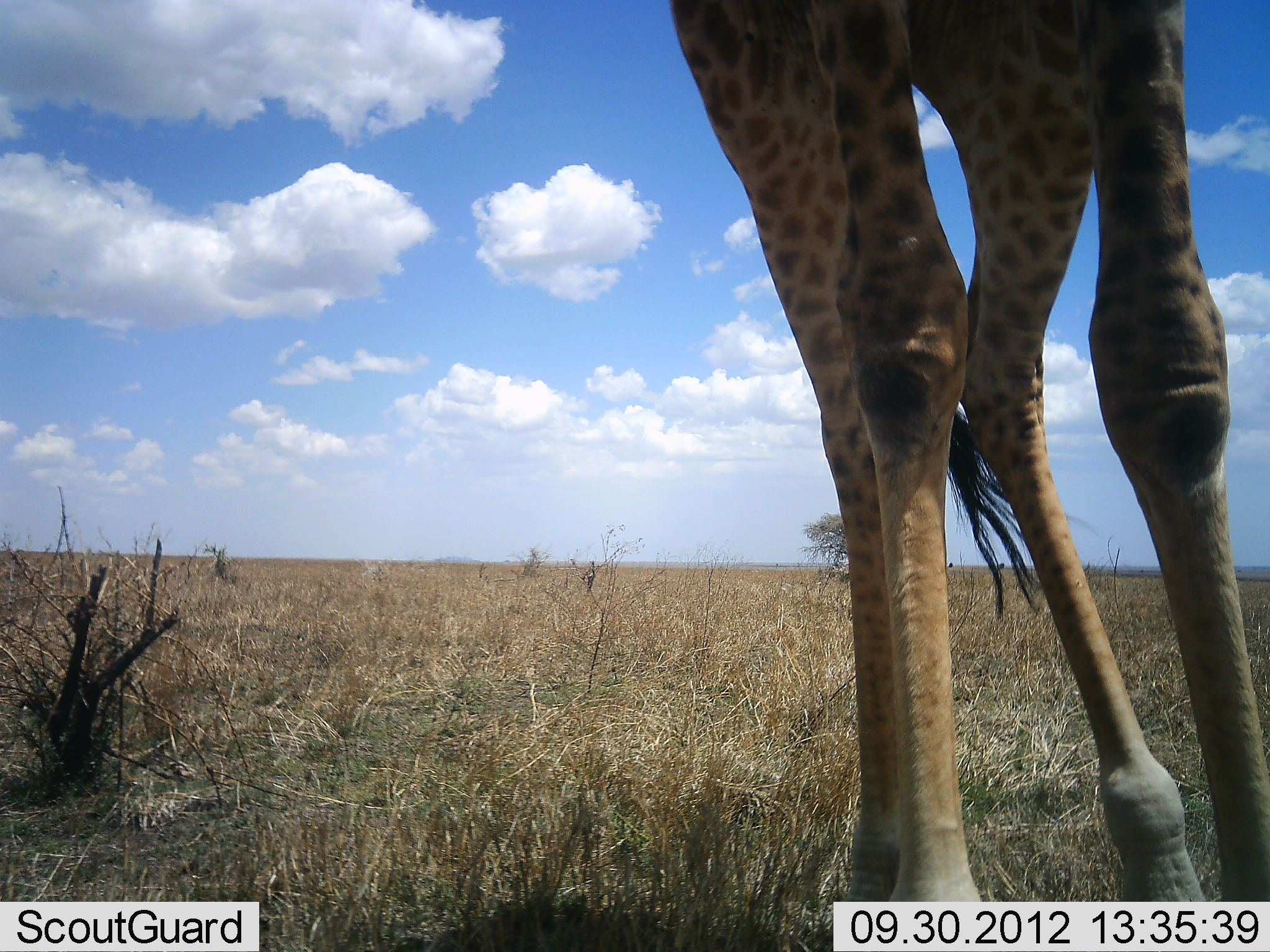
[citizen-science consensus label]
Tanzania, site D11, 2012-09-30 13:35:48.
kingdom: Animalia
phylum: Chordata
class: Mammalia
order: Artiodactyla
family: Giraffidae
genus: Giraffa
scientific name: Giraffa camelopardalis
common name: giraffe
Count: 1.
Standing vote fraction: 80%.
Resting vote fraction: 0%.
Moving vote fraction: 20%.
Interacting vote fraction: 0%.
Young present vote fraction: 0%.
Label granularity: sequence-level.